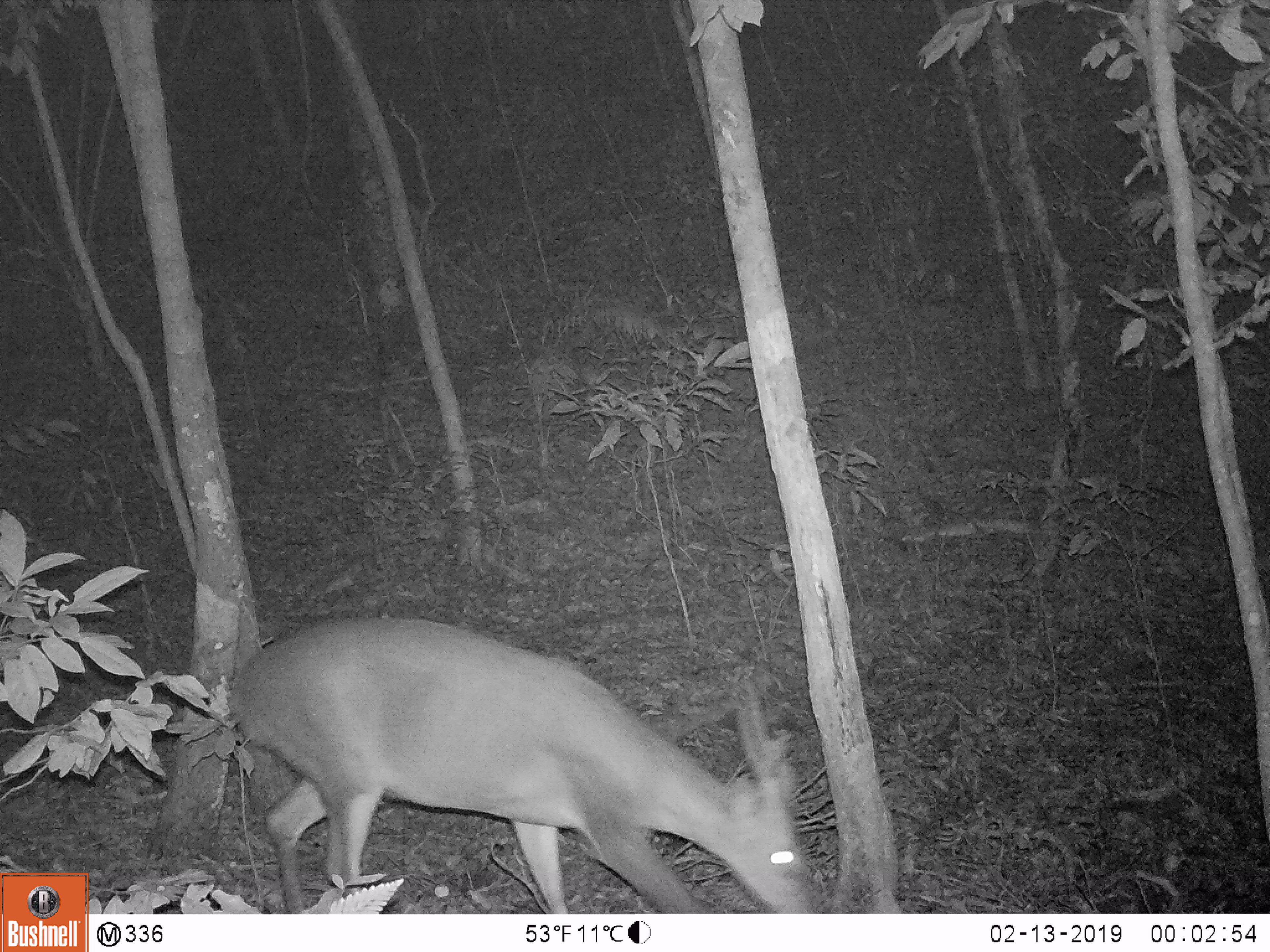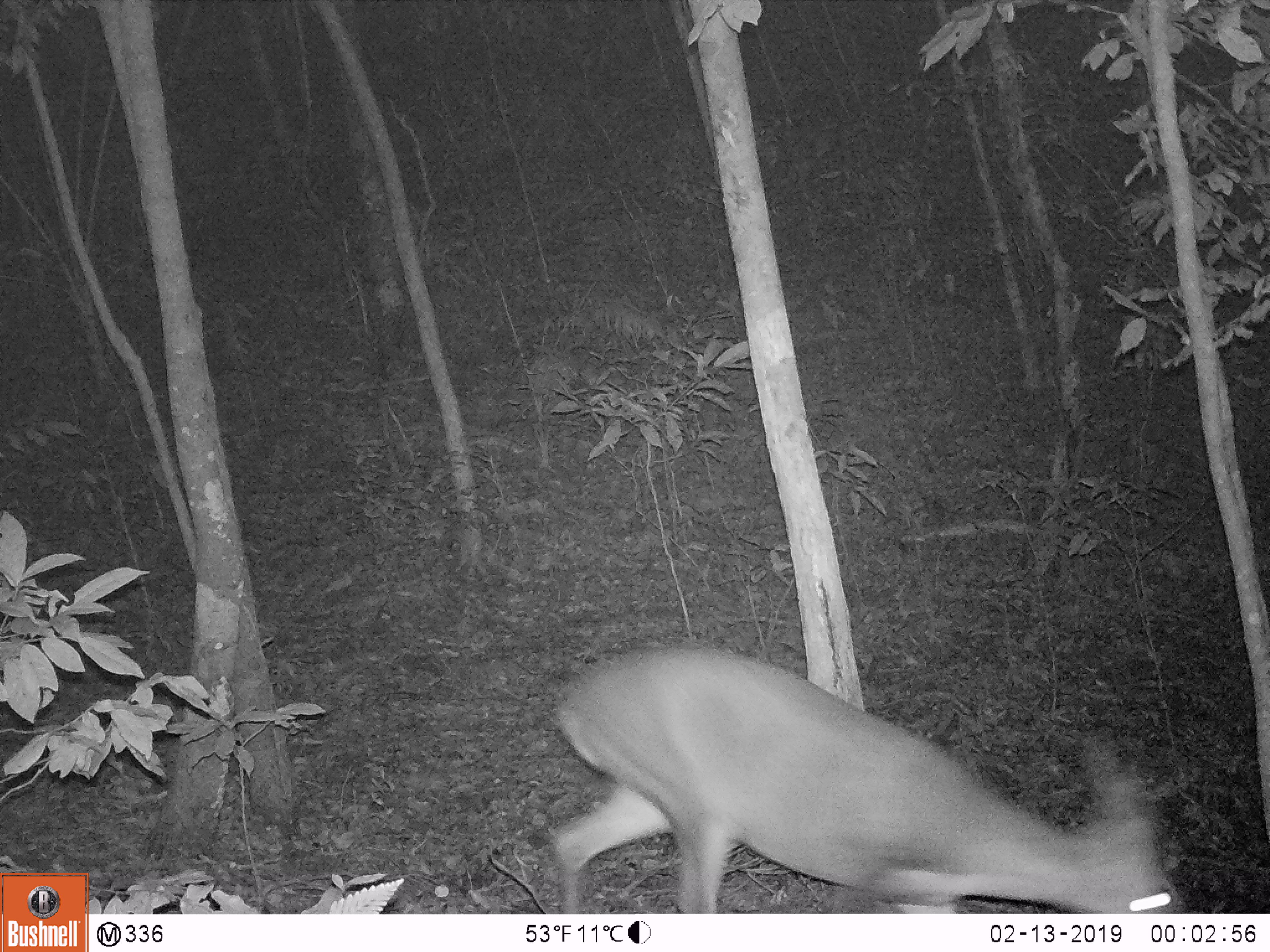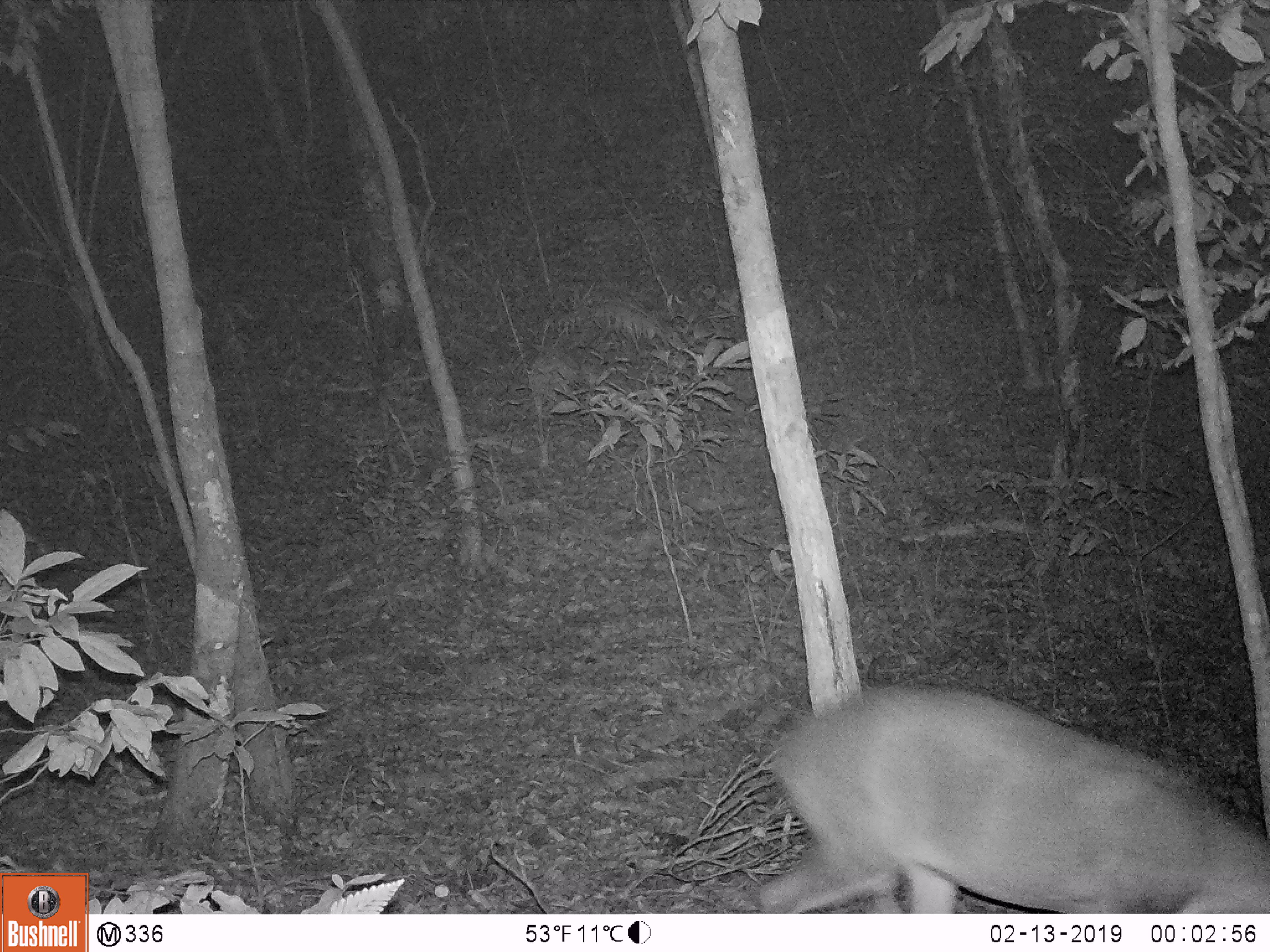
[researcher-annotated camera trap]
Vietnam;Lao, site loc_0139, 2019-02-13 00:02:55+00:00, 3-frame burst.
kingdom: Animalia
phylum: Chordata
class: Mammalia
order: Artiodactyla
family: Cervidae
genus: Muntiacus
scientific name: Muntiacus vuquangensis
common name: large-antlered muntjac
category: large antlered muntjac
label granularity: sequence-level